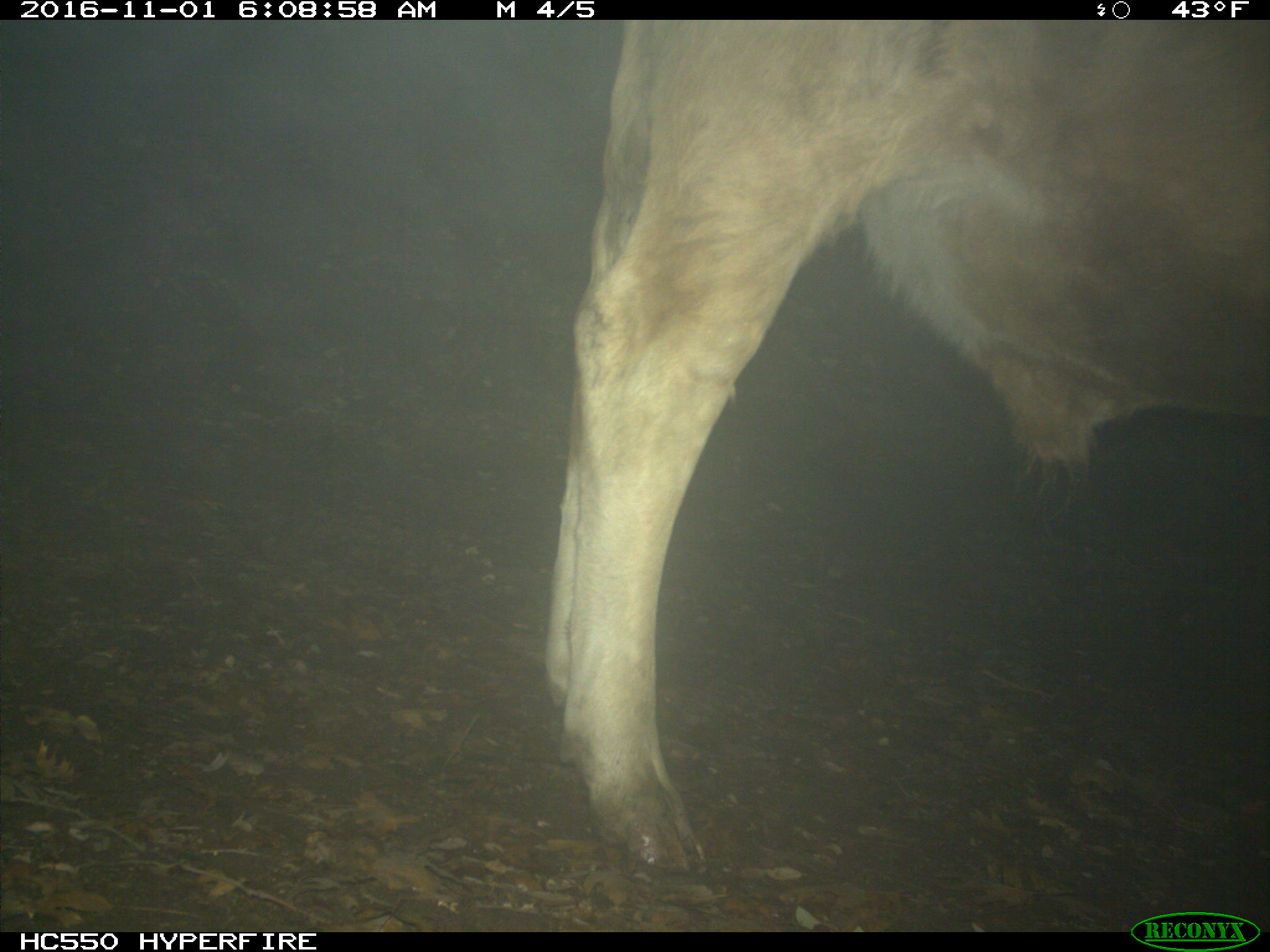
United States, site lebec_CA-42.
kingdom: Animalia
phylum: Chordata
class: Mammalia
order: Artiodactyla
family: Bovidae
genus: Bos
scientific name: Bos taurus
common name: domestic cow